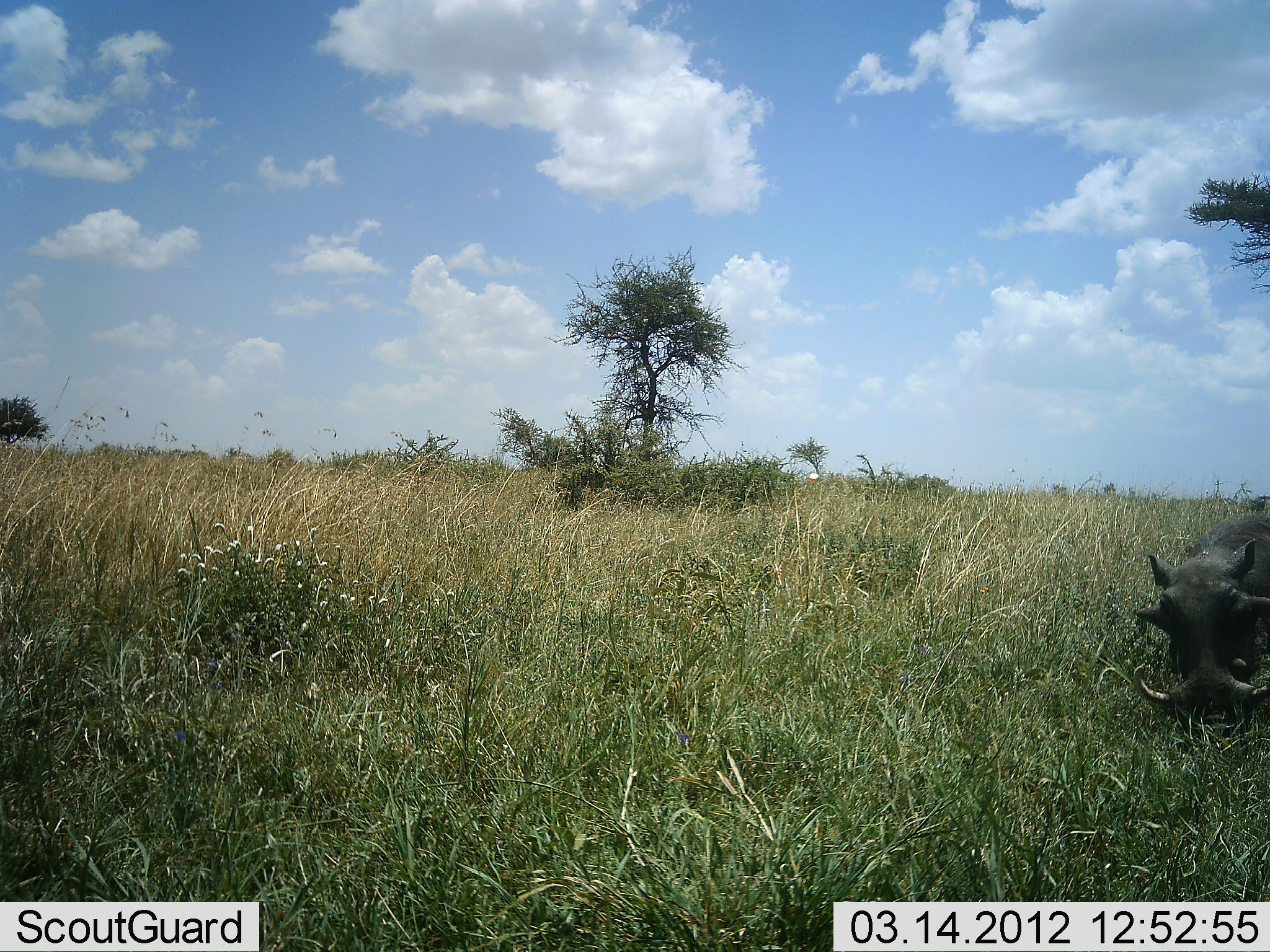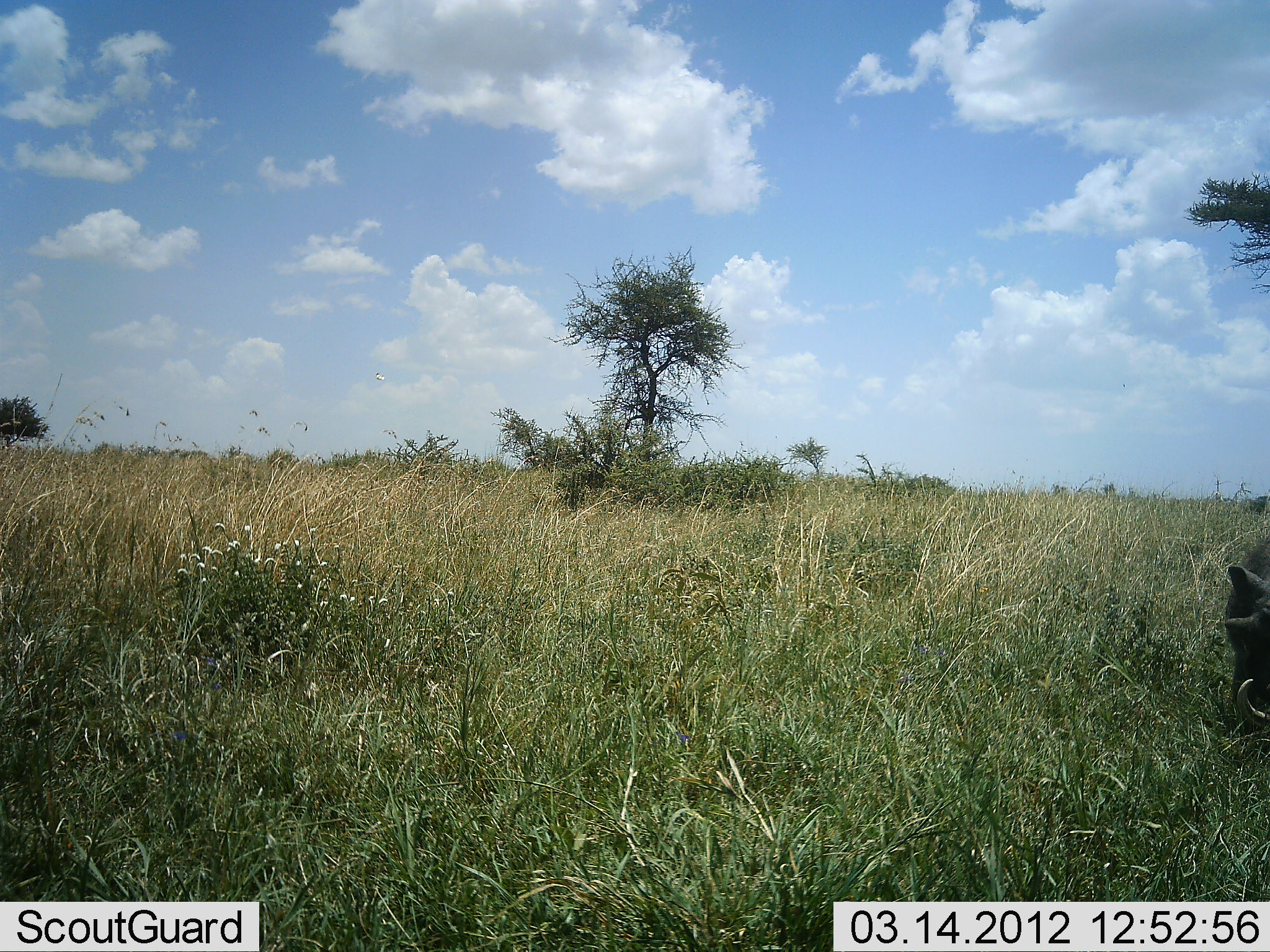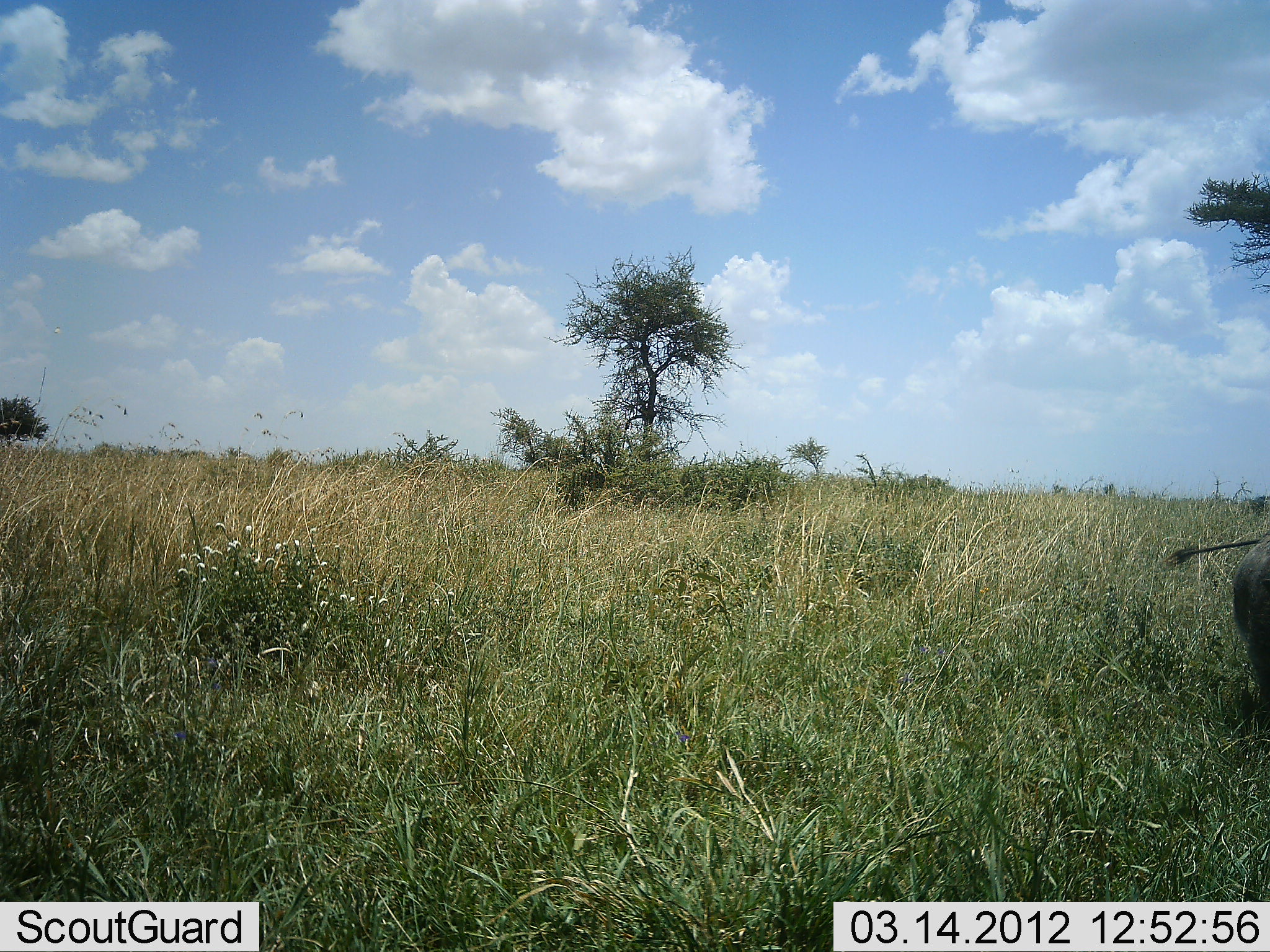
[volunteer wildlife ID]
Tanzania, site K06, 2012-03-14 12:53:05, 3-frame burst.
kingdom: Animalia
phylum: Chordata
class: Mammalia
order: Artiodactyla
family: Suidae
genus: Phacochoerus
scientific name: Phacochoerus africanus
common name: warthog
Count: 1.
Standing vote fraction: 21%.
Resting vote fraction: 0%.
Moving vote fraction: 43%.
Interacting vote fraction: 0%.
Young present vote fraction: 0%.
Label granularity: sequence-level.